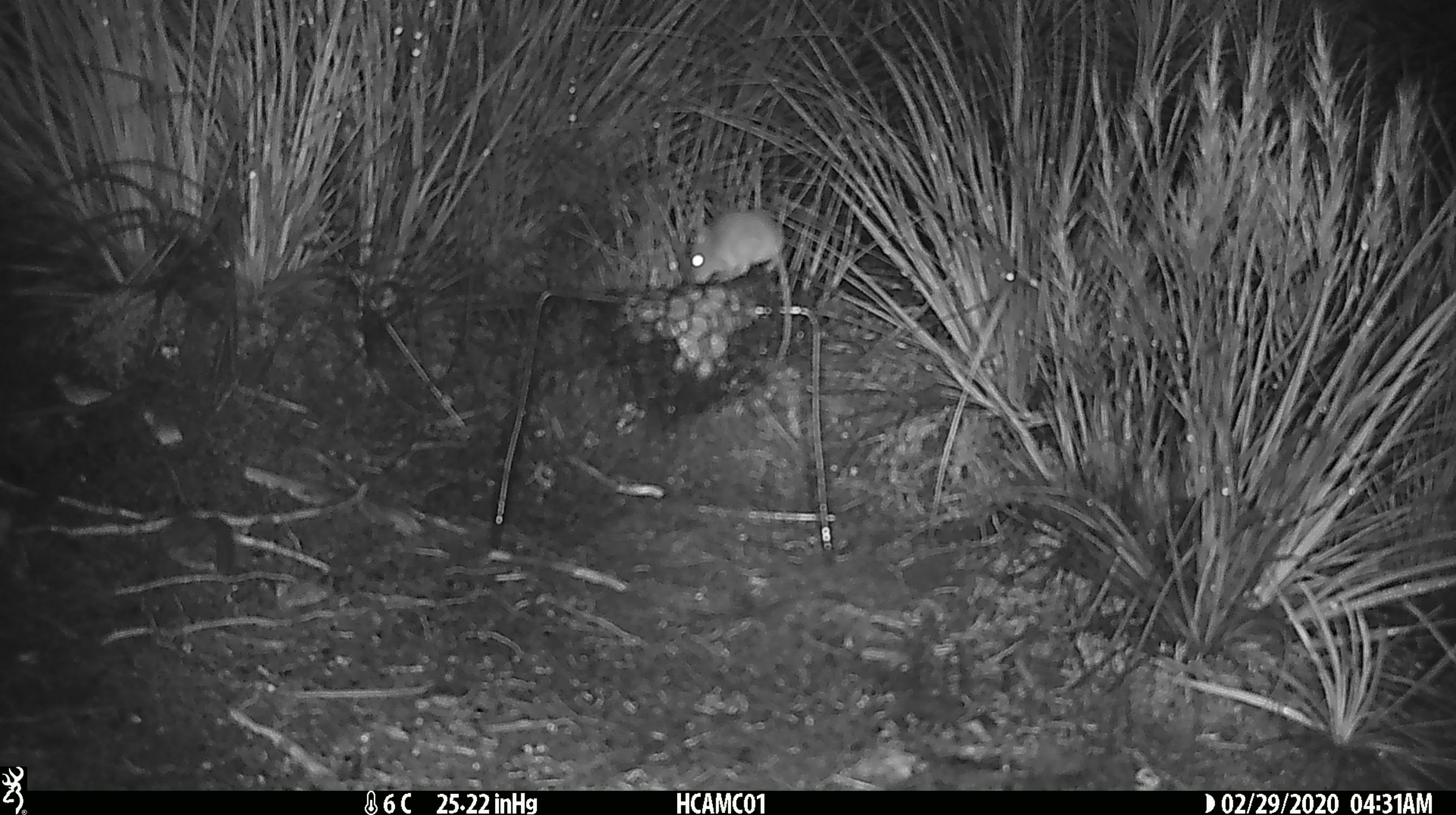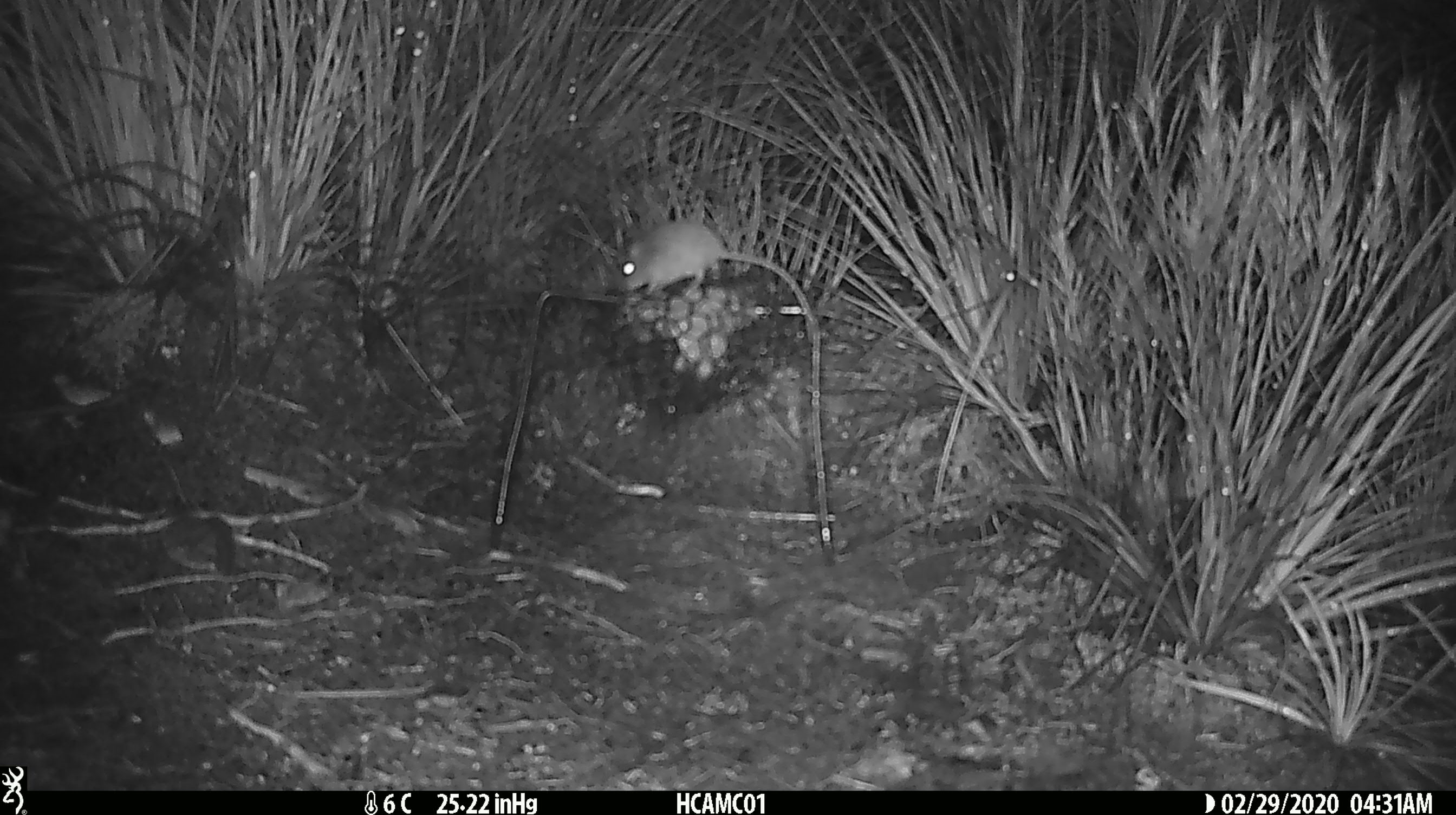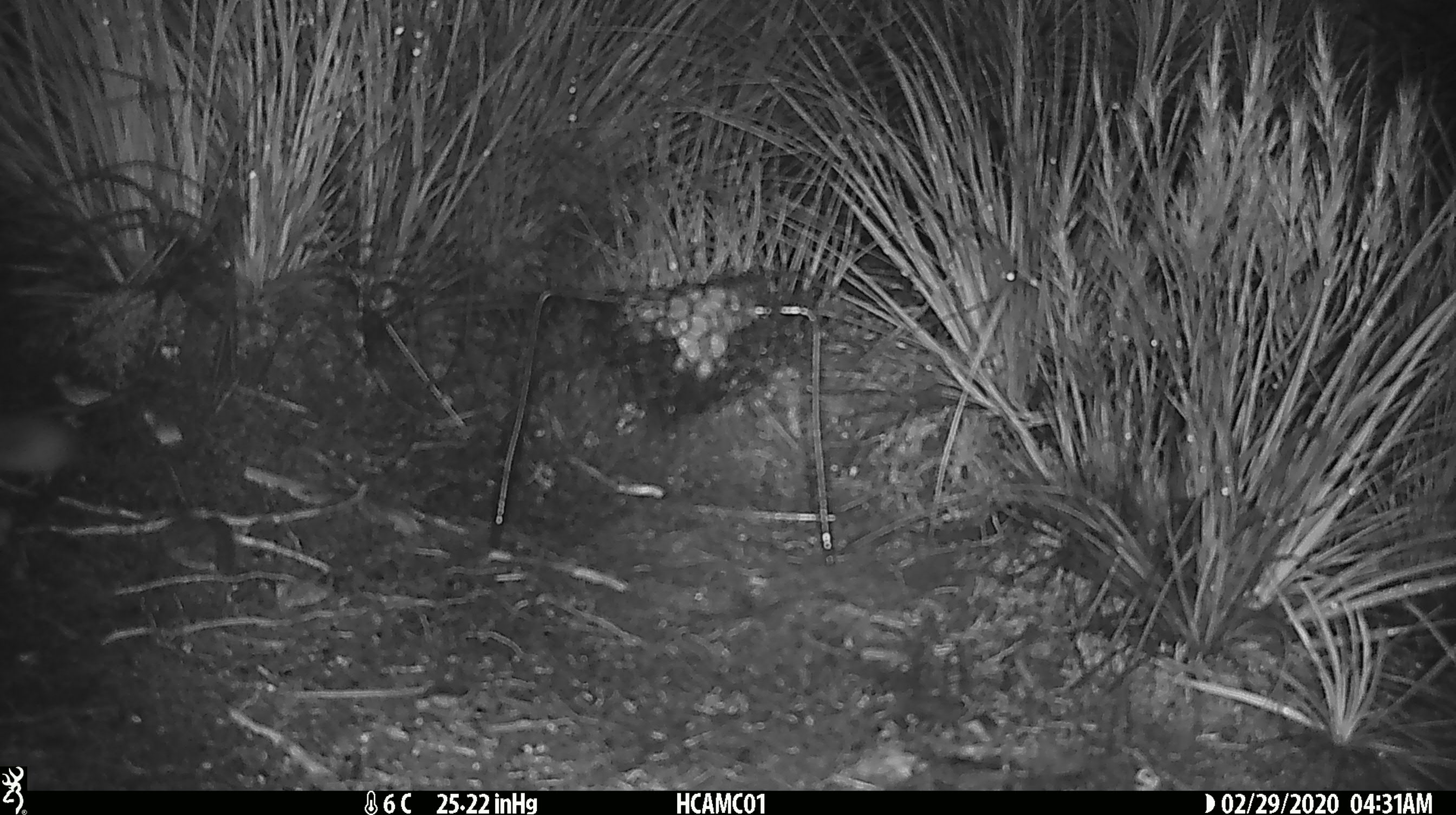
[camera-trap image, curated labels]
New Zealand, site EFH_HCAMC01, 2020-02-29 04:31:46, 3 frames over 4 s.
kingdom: Animalia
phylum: Chordata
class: Mammalia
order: Rodentia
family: Muridae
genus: Mus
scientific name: Mus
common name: mouse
Mouse (Mus).